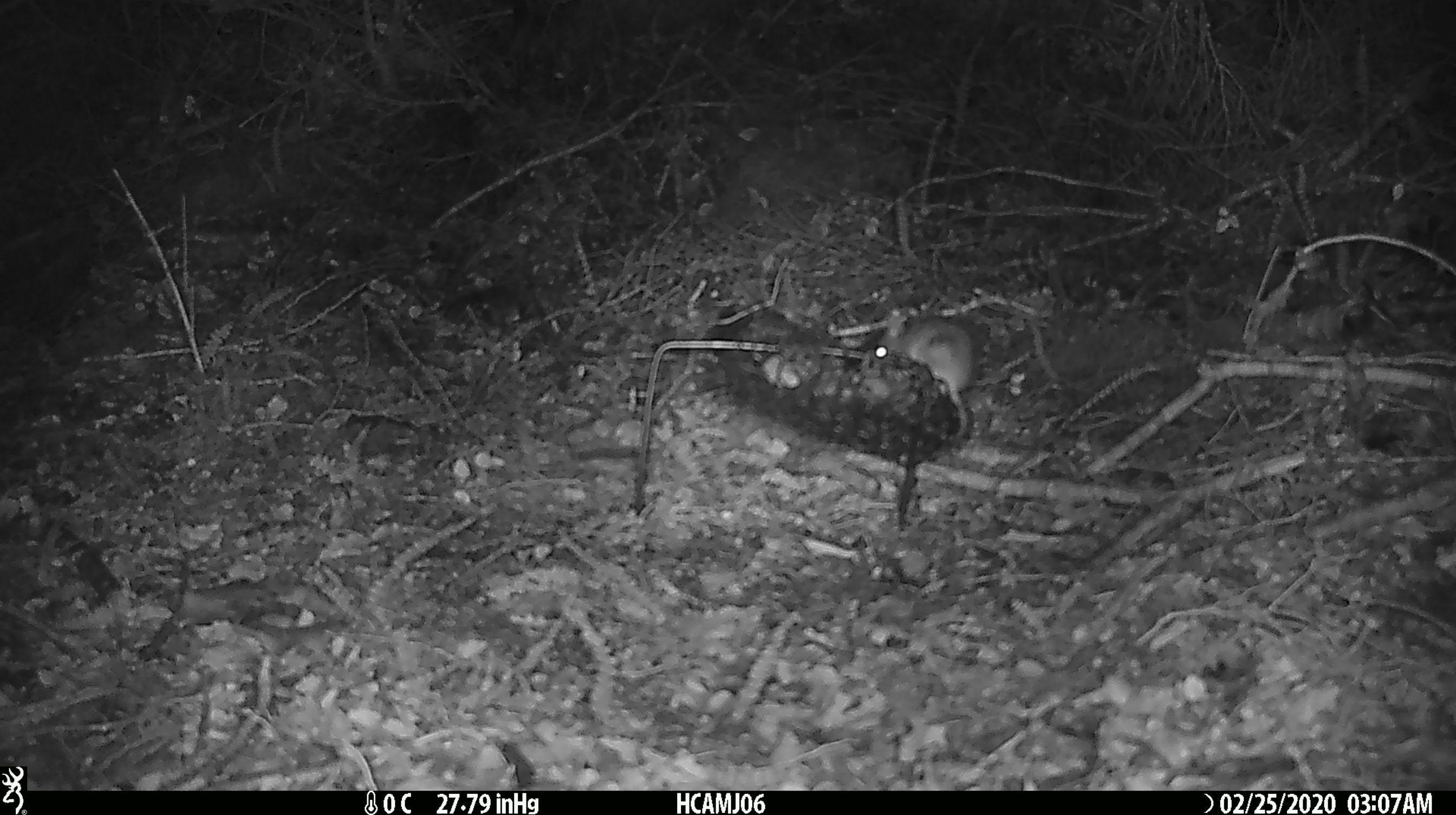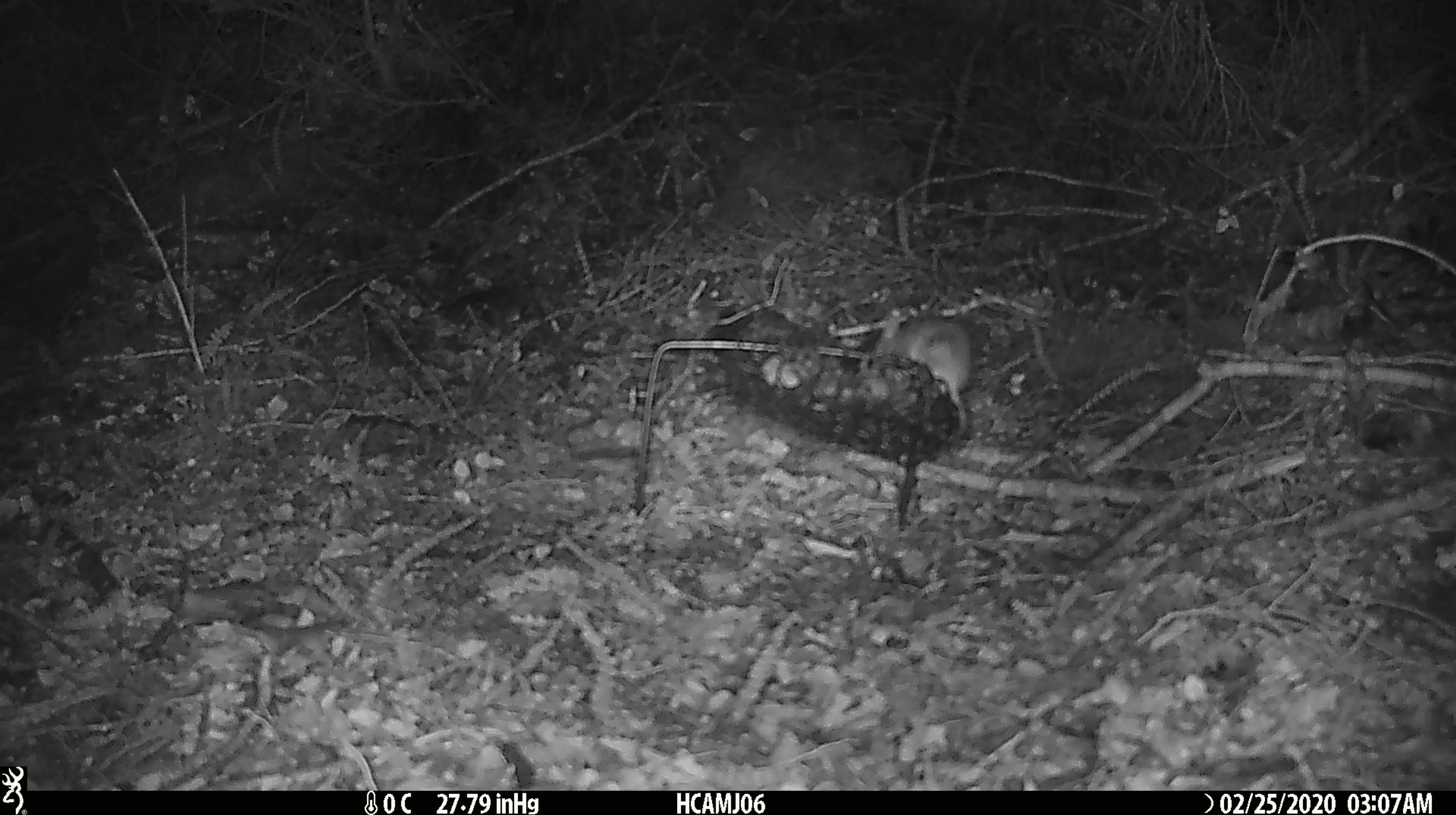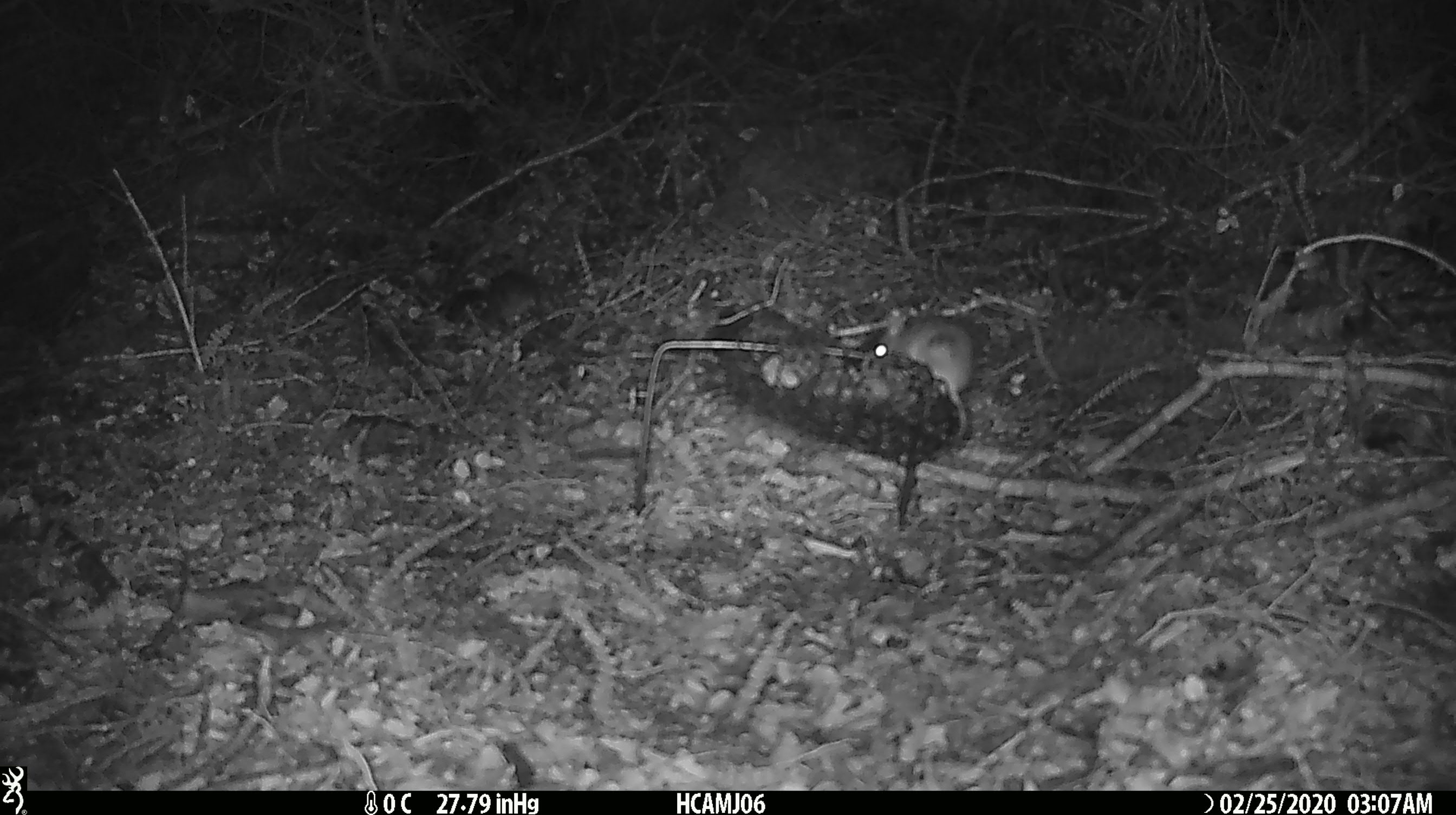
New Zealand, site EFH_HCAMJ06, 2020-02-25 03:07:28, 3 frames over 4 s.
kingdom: Animalia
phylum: Chordata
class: Mammalia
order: Rodentia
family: Muridae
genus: Mus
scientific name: Mus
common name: mouse